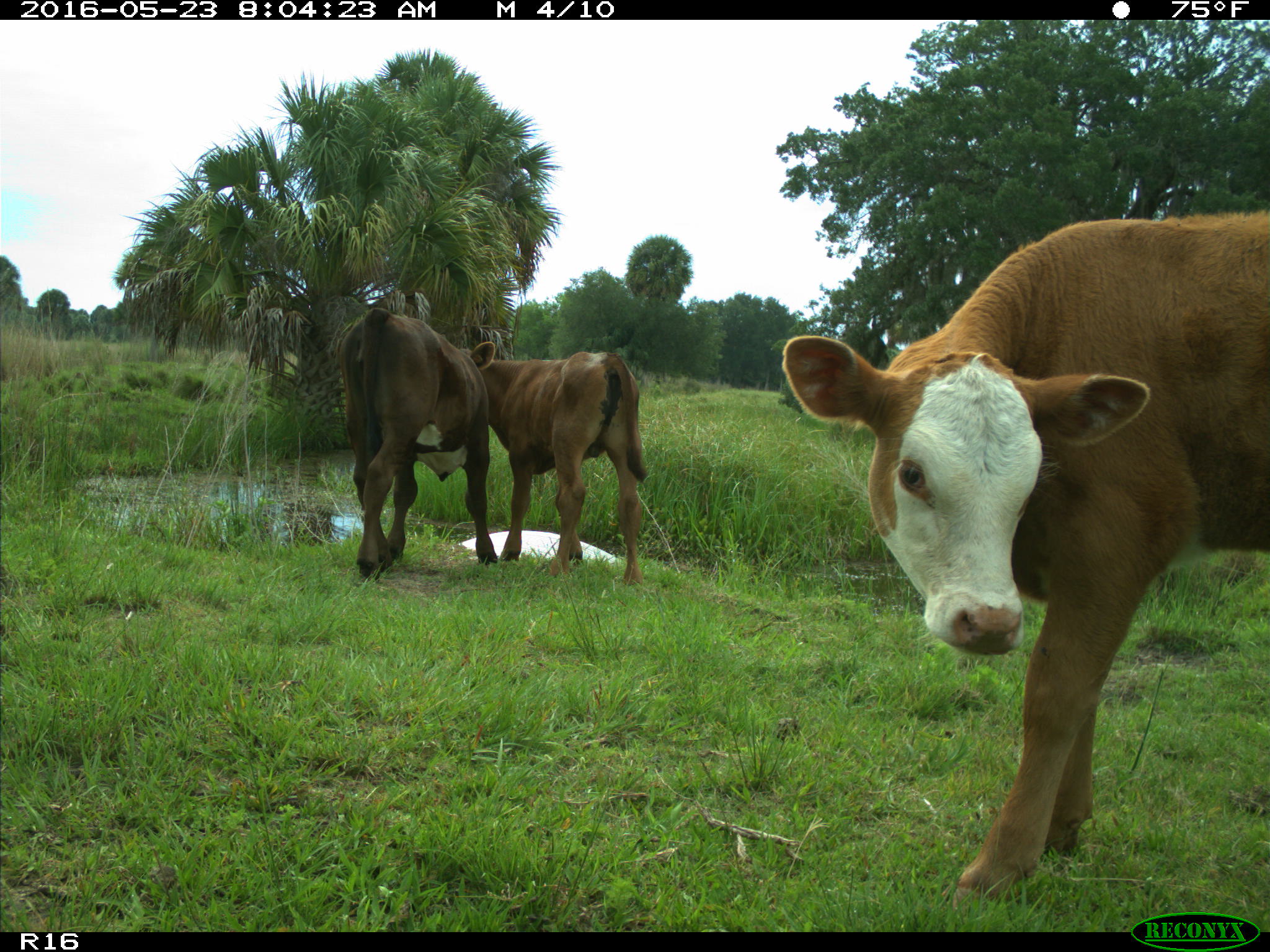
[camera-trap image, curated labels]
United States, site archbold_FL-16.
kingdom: Animalia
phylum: Chordata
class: Mammalia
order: Artiodactyla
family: Bovidae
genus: Bos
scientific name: Bos taurus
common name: domestic cow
Bos taurus (domestic cow).